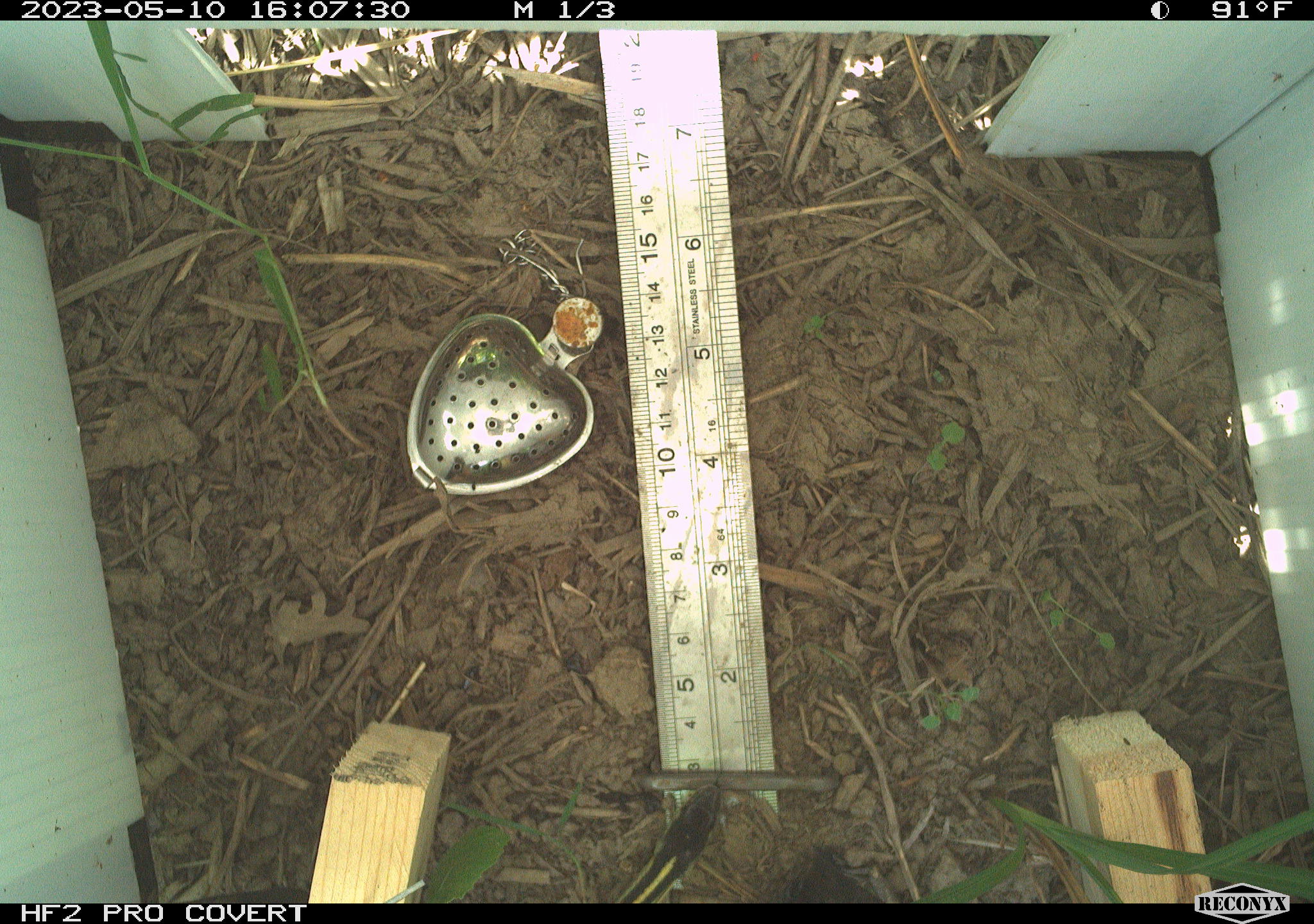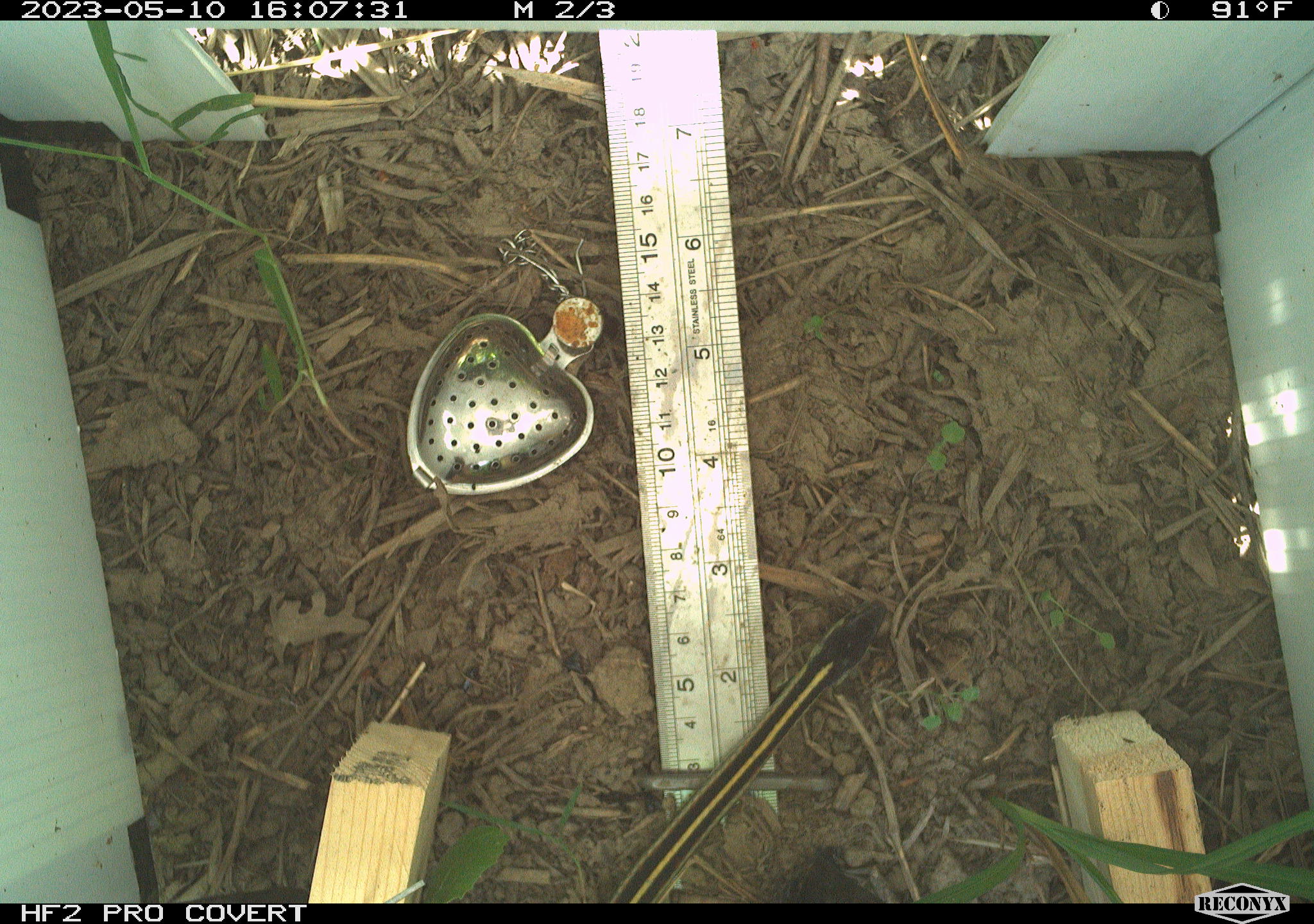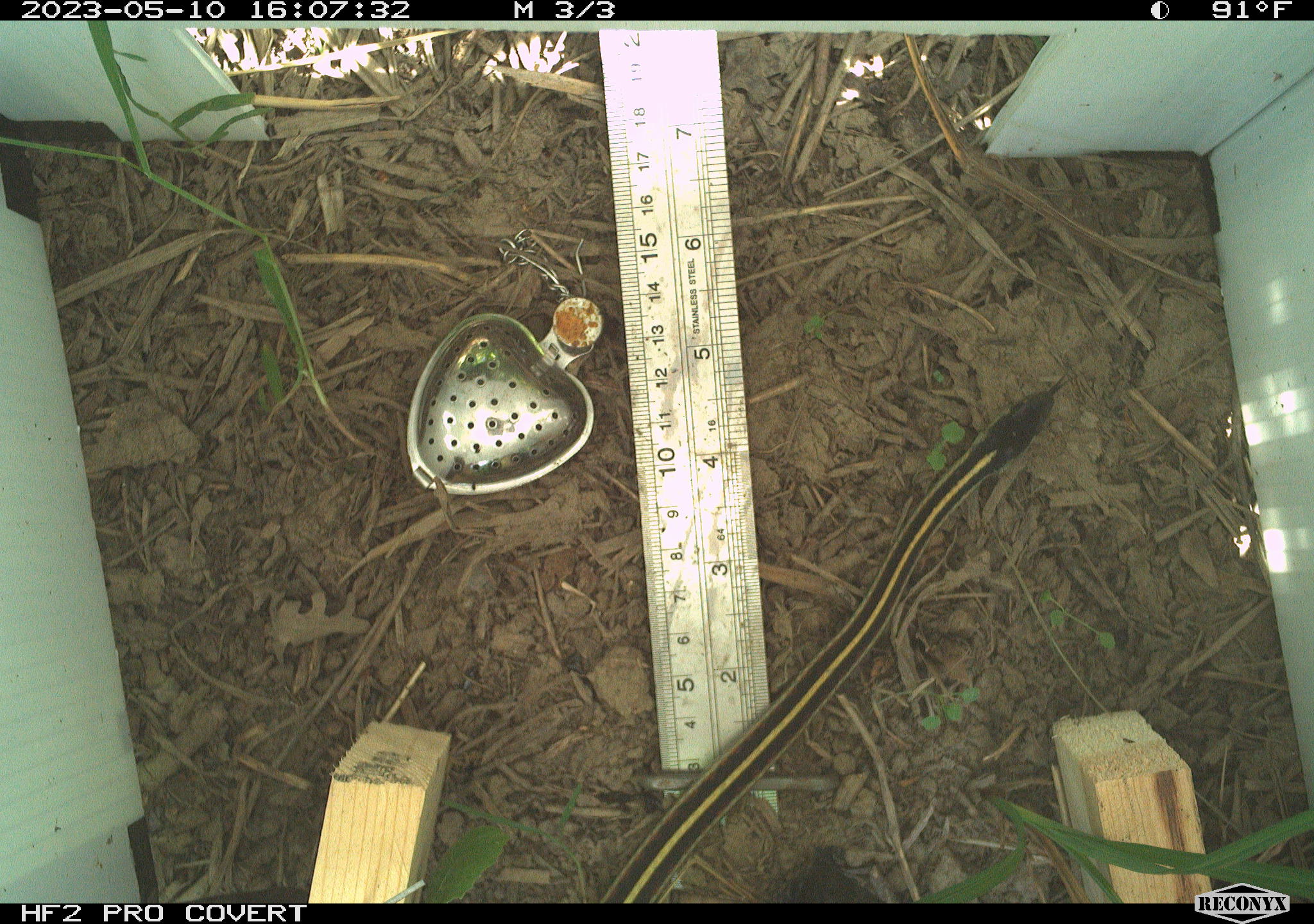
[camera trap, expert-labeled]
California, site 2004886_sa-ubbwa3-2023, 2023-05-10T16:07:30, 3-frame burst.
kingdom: Animalia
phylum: Chordata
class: Reptilia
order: Squamata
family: Colubridae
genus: Thamnophis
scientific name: Thamnophis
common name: american gartersnakes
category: thamnophis species